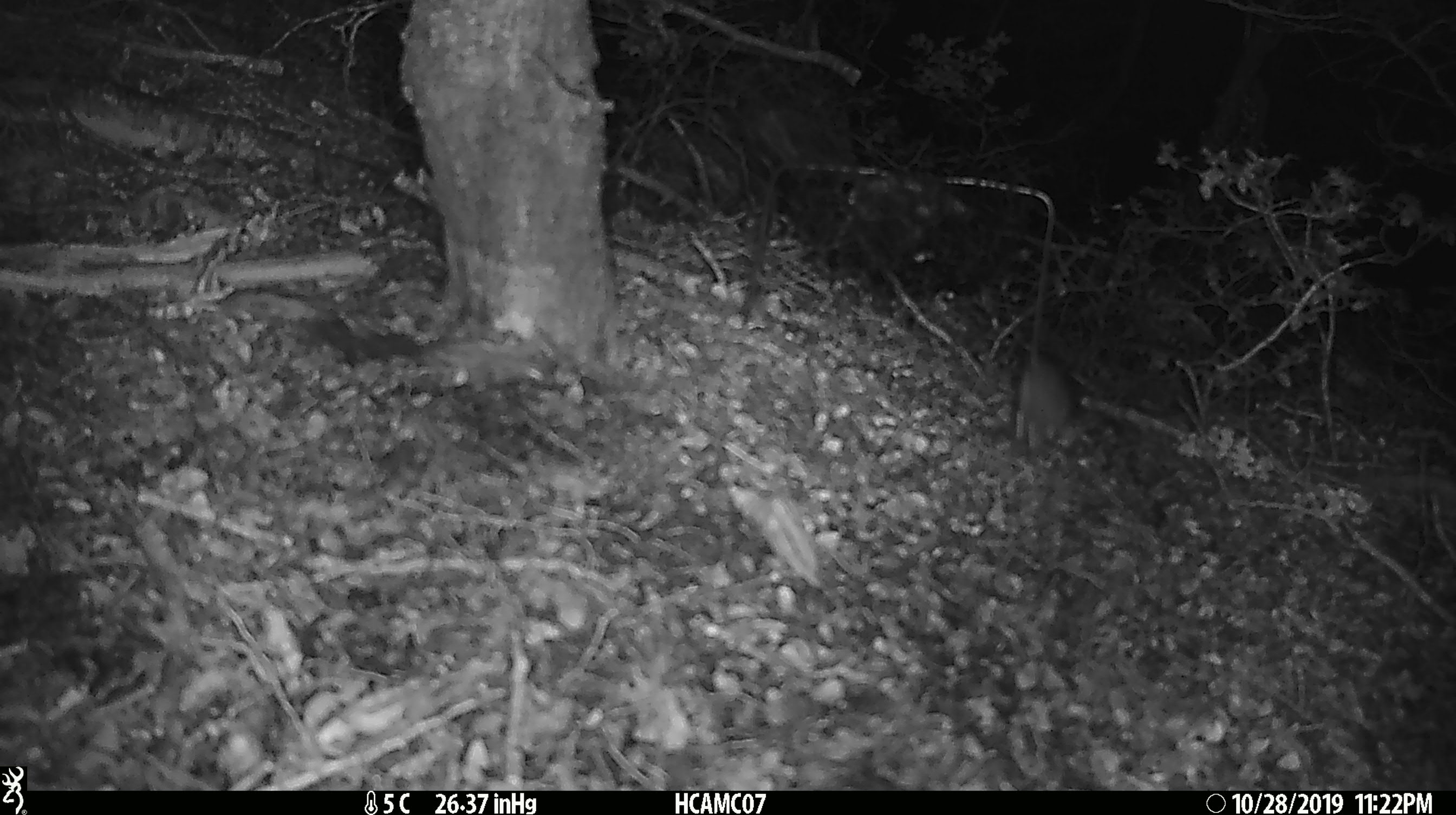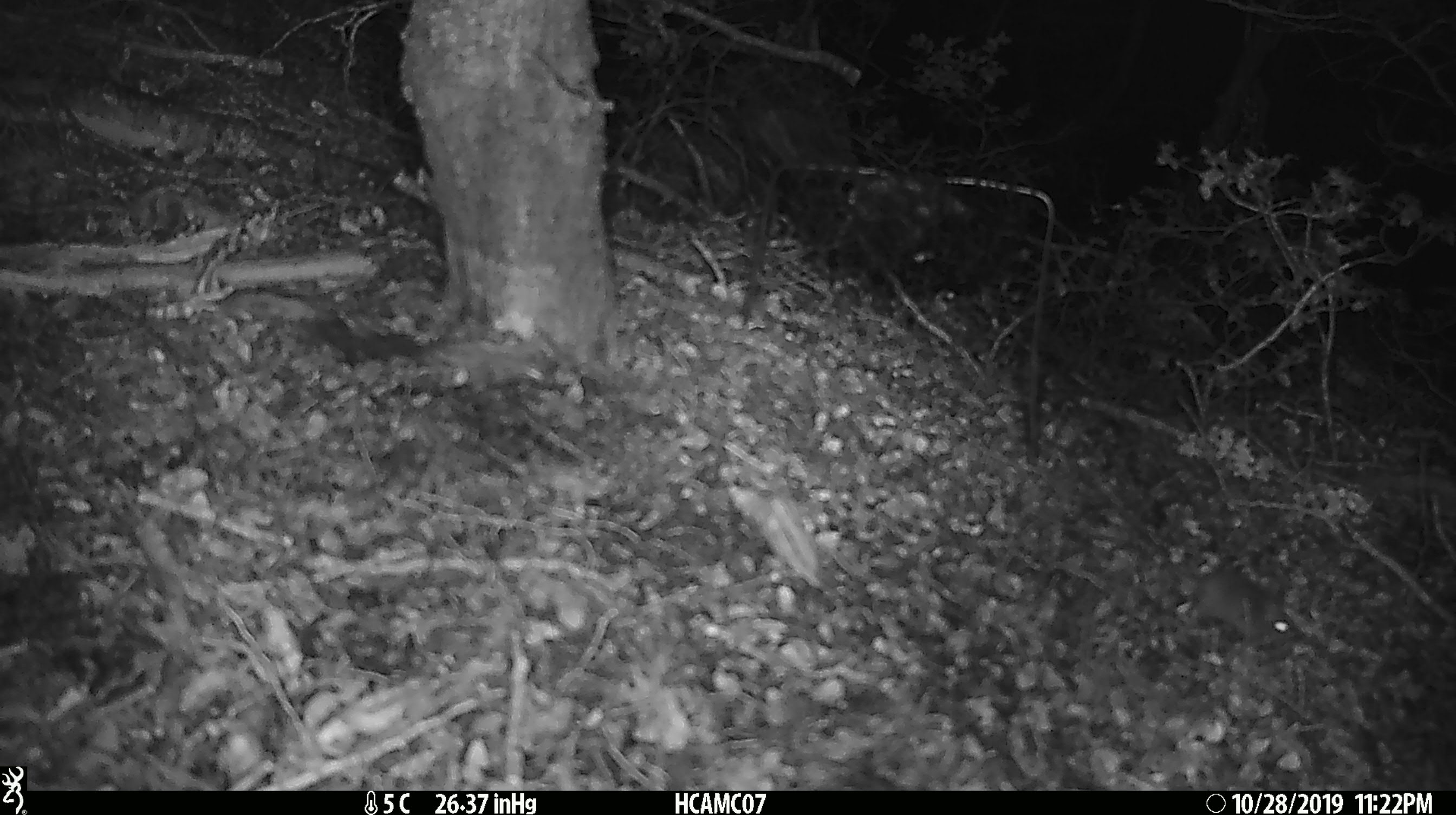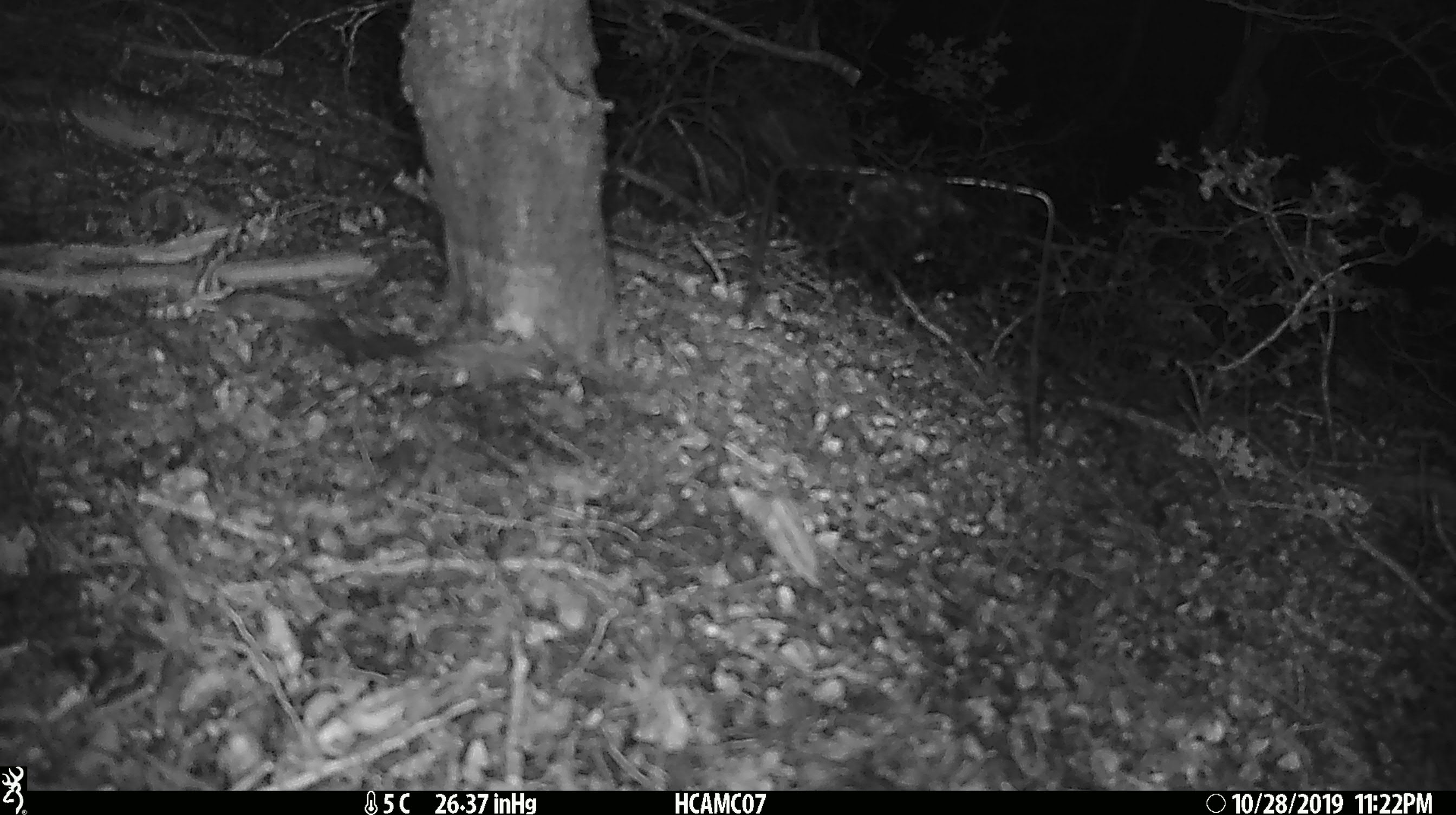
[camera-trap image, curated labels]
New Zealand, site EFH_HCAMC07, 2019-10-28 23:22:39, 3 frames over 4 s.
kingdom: Animalia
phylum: Chordata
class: Mammalia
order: Rodentia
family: Muridae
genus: Mus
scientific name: Mus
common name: mouse